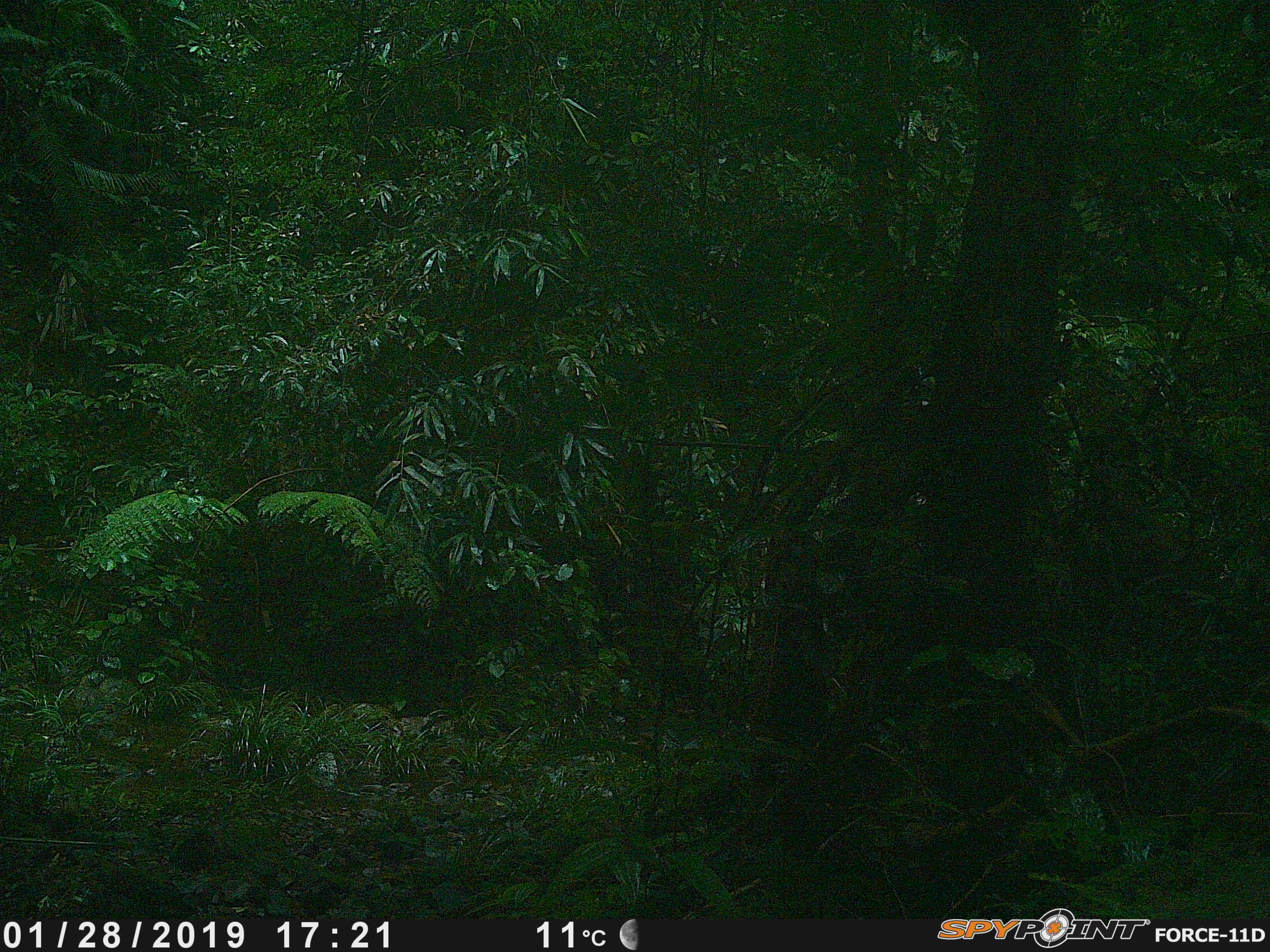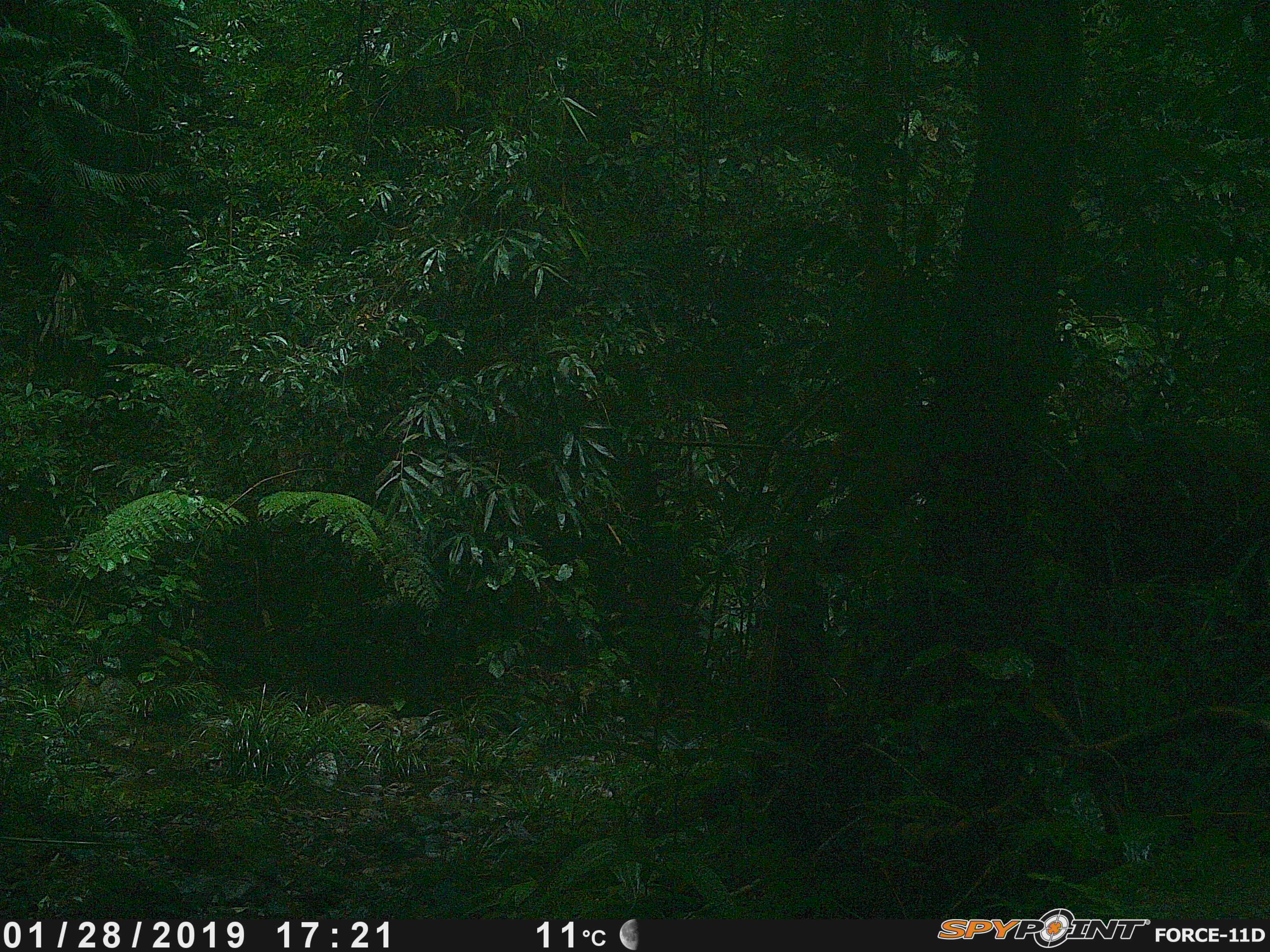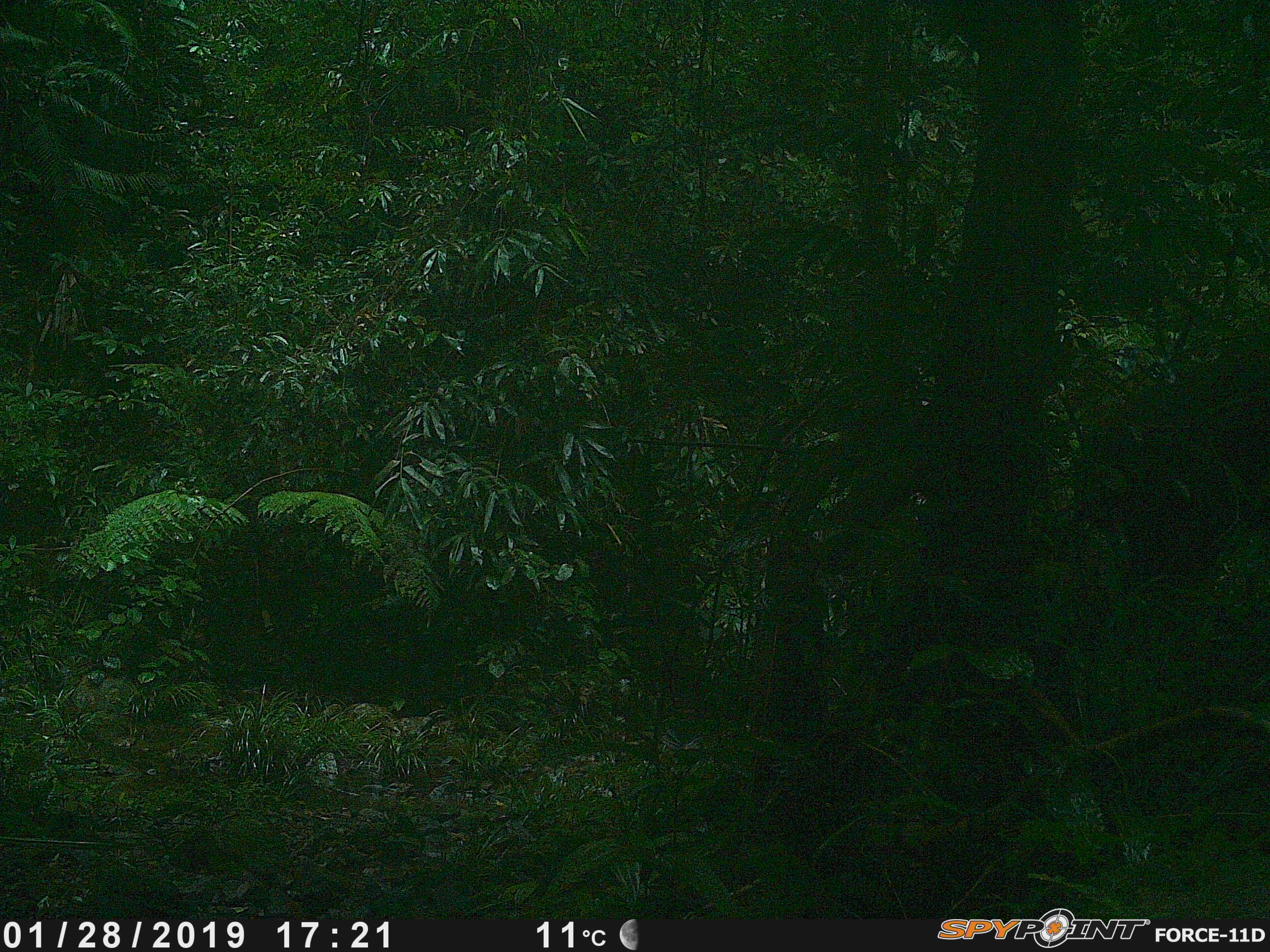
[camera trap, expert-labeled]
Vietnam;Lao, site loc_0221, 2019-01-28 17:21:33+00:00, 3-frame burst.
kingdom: Animalia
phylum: Chordata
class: Mammalia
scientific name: Mammalia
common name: mammal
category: unidentified mammal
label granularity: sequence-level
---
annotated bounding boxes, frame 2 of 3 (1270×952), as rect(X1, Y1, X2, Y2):
unidentified mammal: rect(1028, 425, 1267, 621)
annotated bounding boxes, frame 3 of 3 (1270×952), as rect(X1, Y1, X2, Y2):
unidentified mammal: rect(1077, 342, 1270, 599)